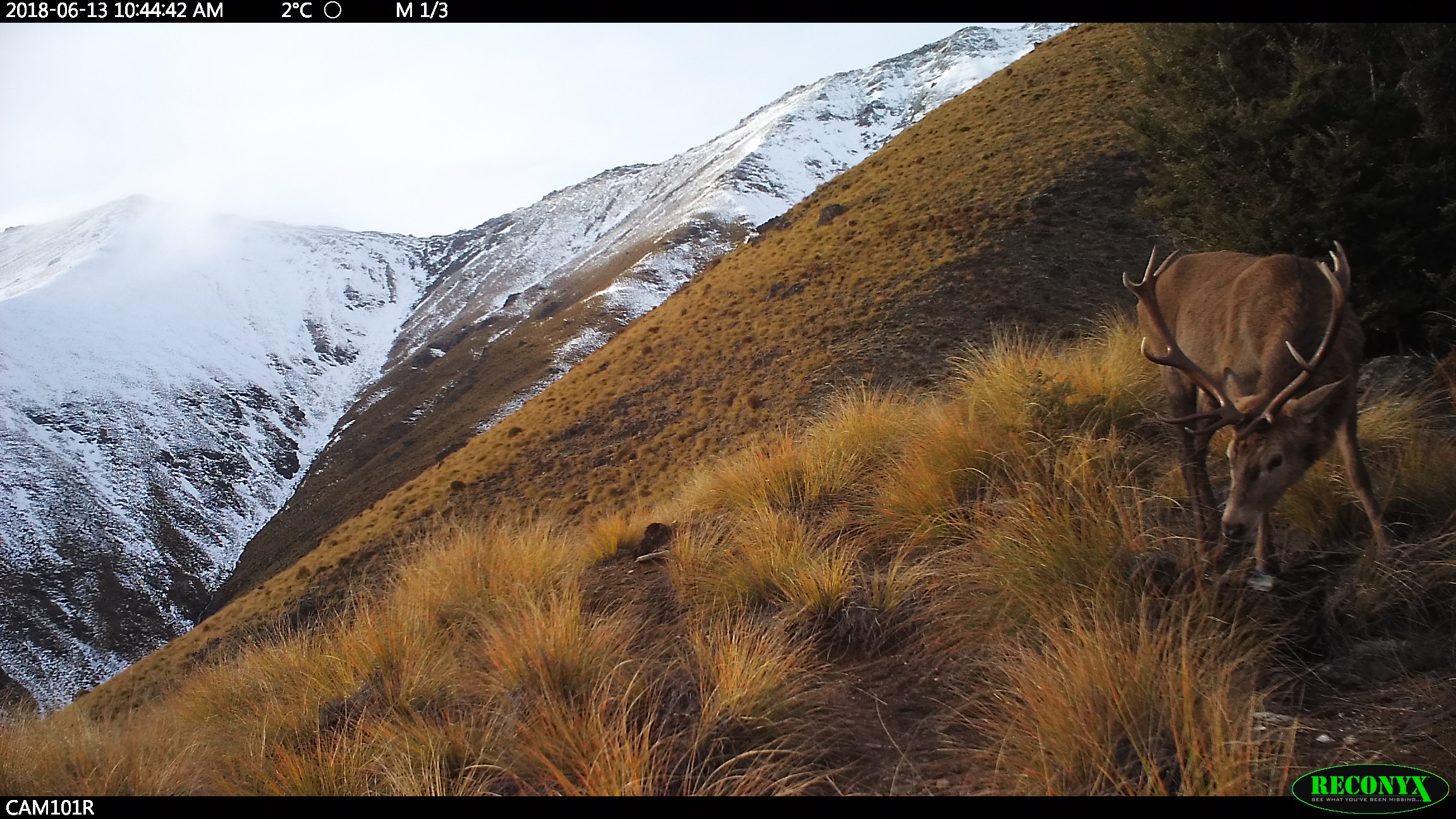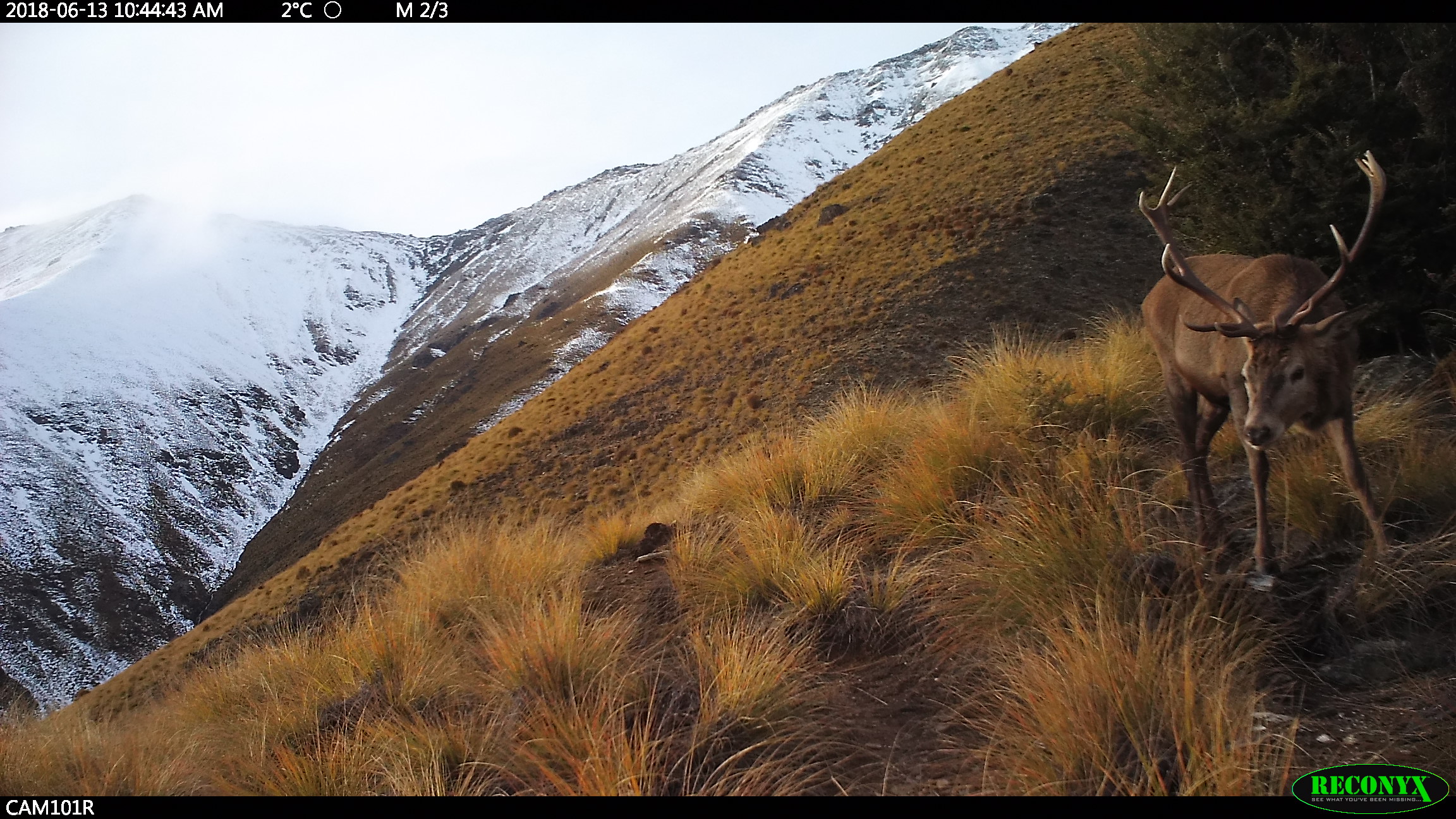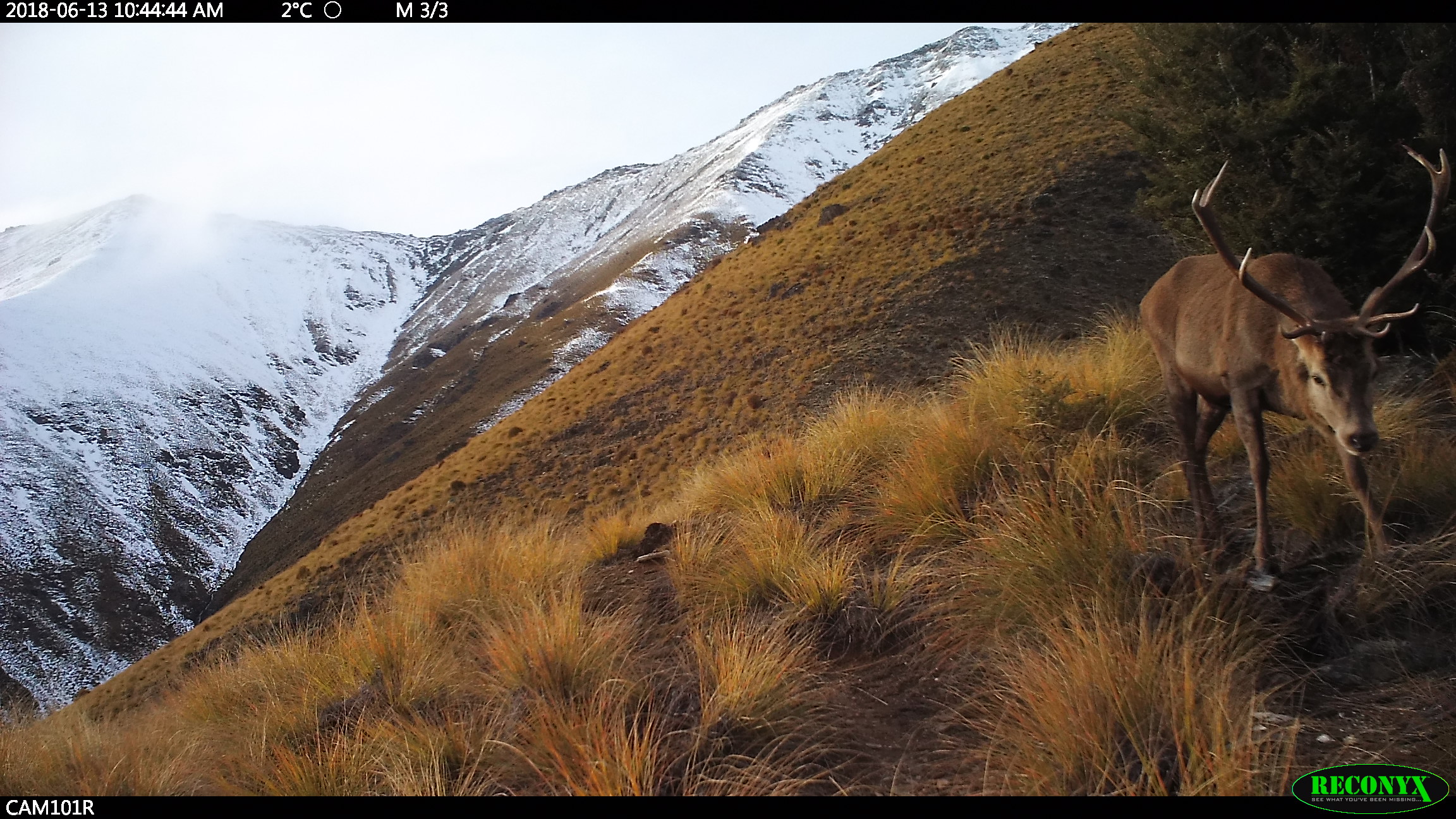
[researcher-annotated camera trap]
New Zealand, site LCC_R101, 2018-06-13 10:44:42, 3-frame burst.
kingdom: Animalia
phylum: Chordata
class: Mammalia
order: Artiodactyla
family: Cervidae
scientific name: Cervidae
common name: deer